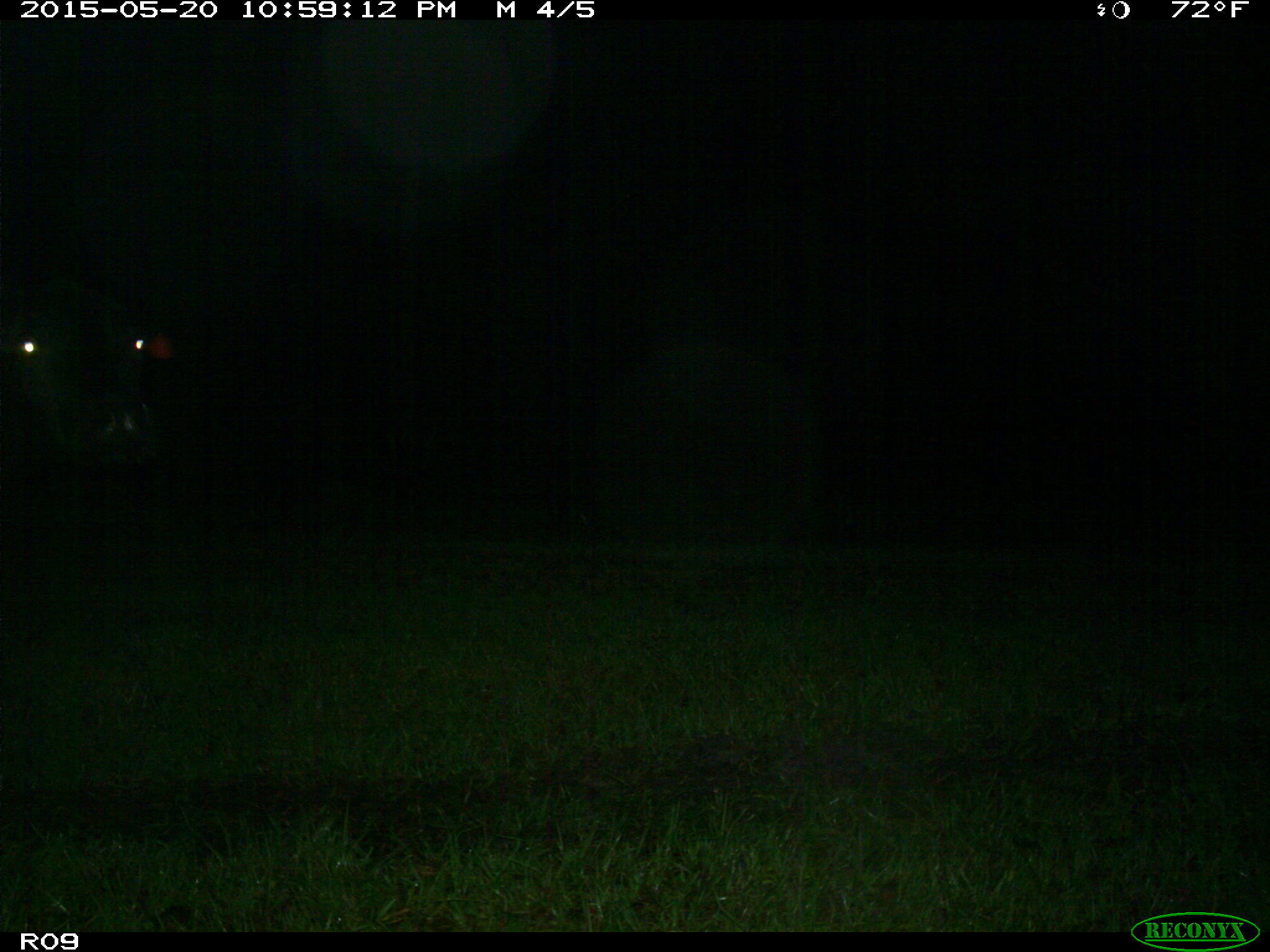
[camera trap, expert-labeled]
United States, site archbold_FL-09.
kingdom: Animalia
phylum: Chordata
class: Mammalia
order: Artiodactyla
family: Bovidae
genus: Bos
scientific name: Bos taurus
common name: domestic cow